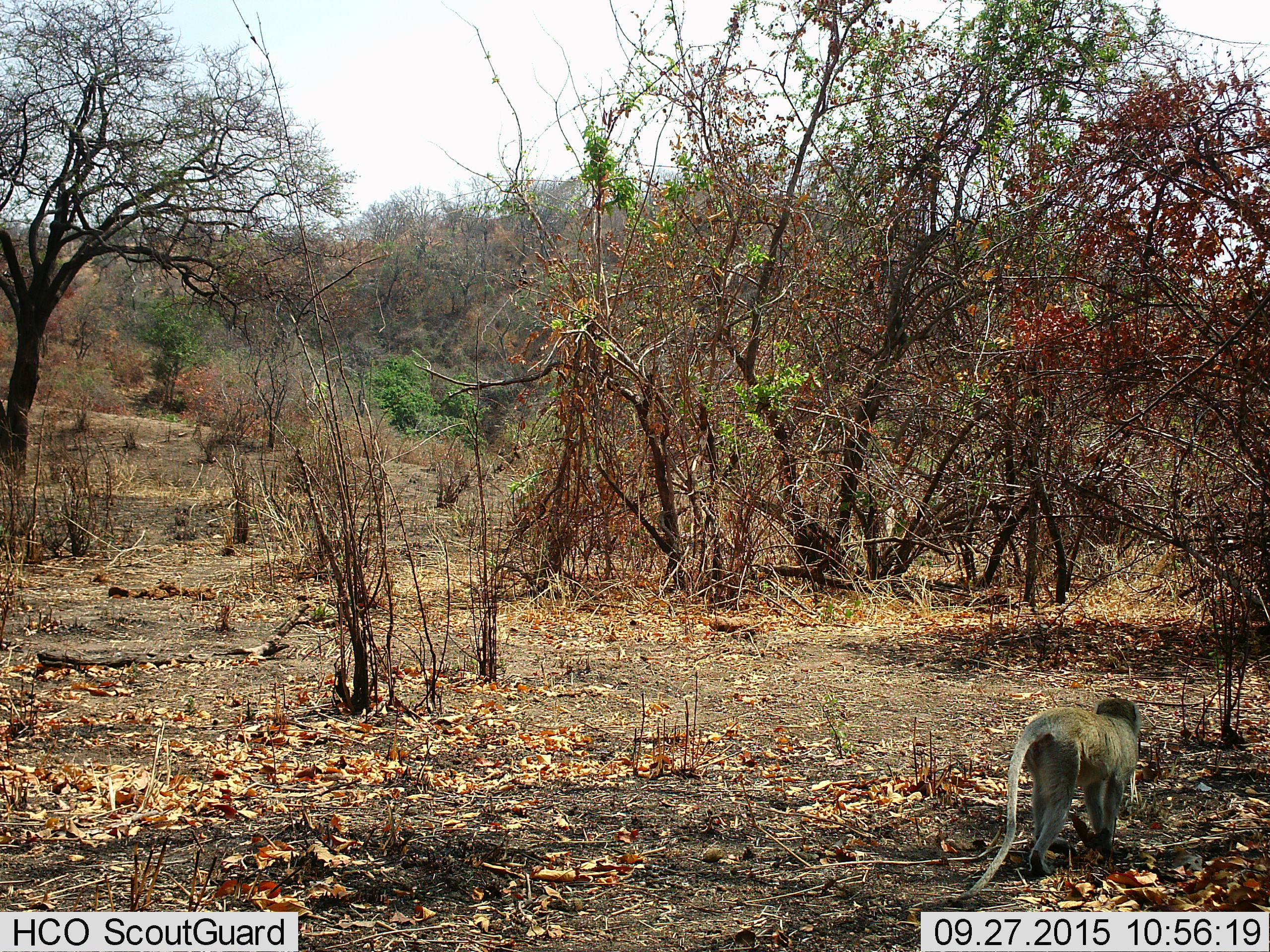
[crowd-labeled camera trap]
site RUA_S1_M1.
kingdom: Animalia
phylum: Chordata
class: Mammalia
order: Primates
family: Cercopithecidae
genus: Chlorocebus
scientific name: Chlorocebus pygerythrus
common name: vervet monkey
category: monkeyvervet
Monkeyvervet (vervet monkey) (Chlorocebus pygerythrus), count 1. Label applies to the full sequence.